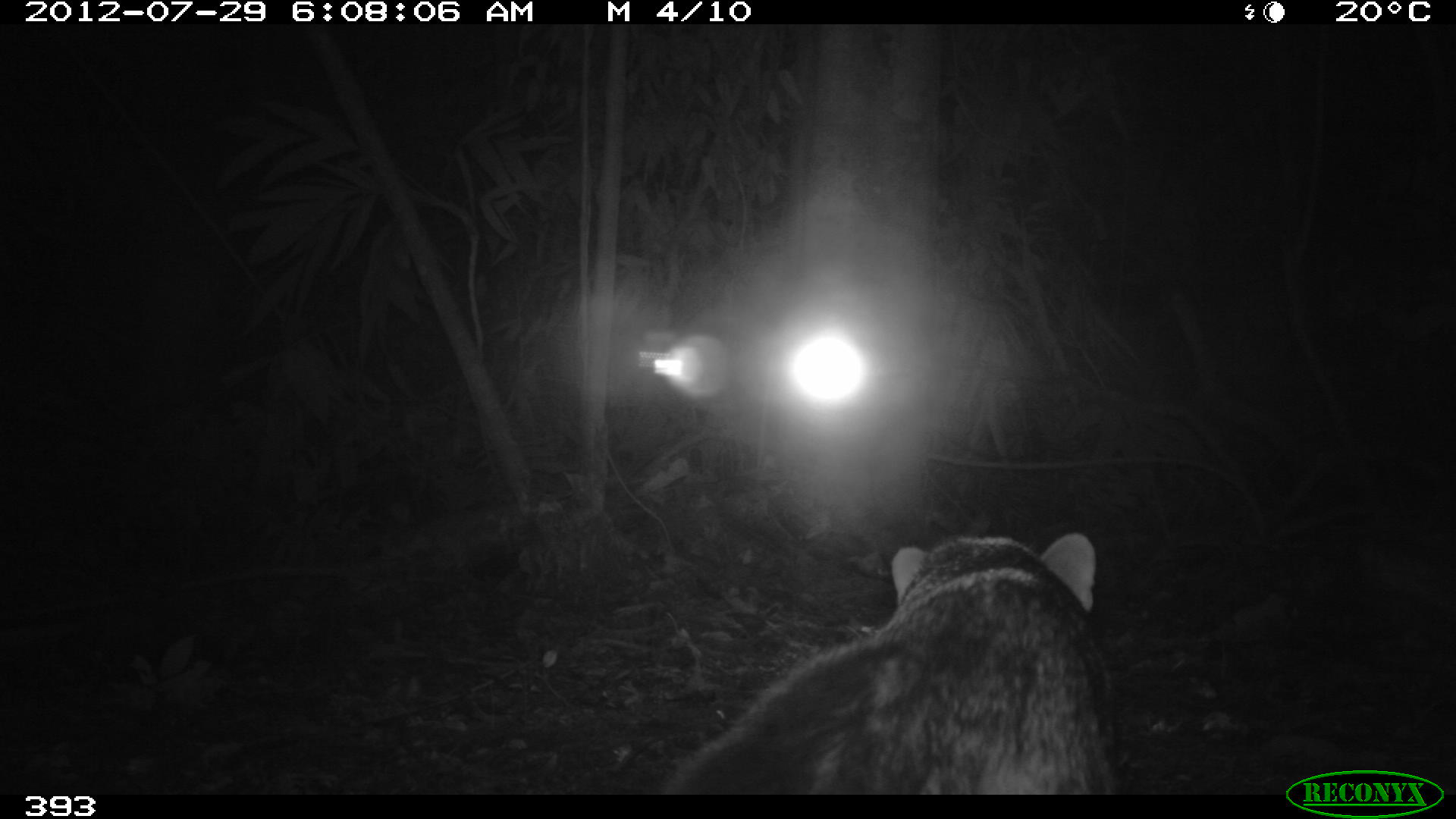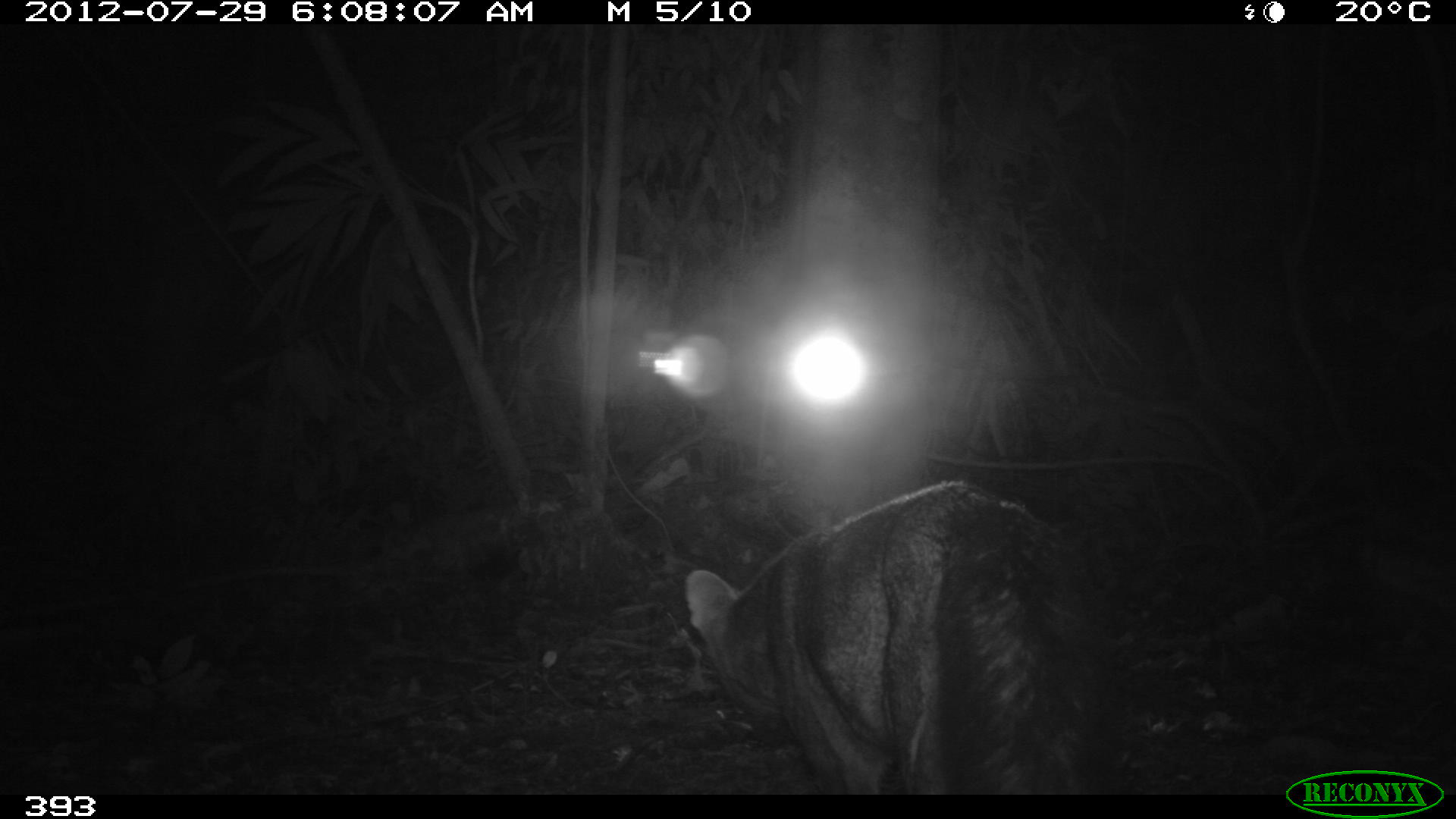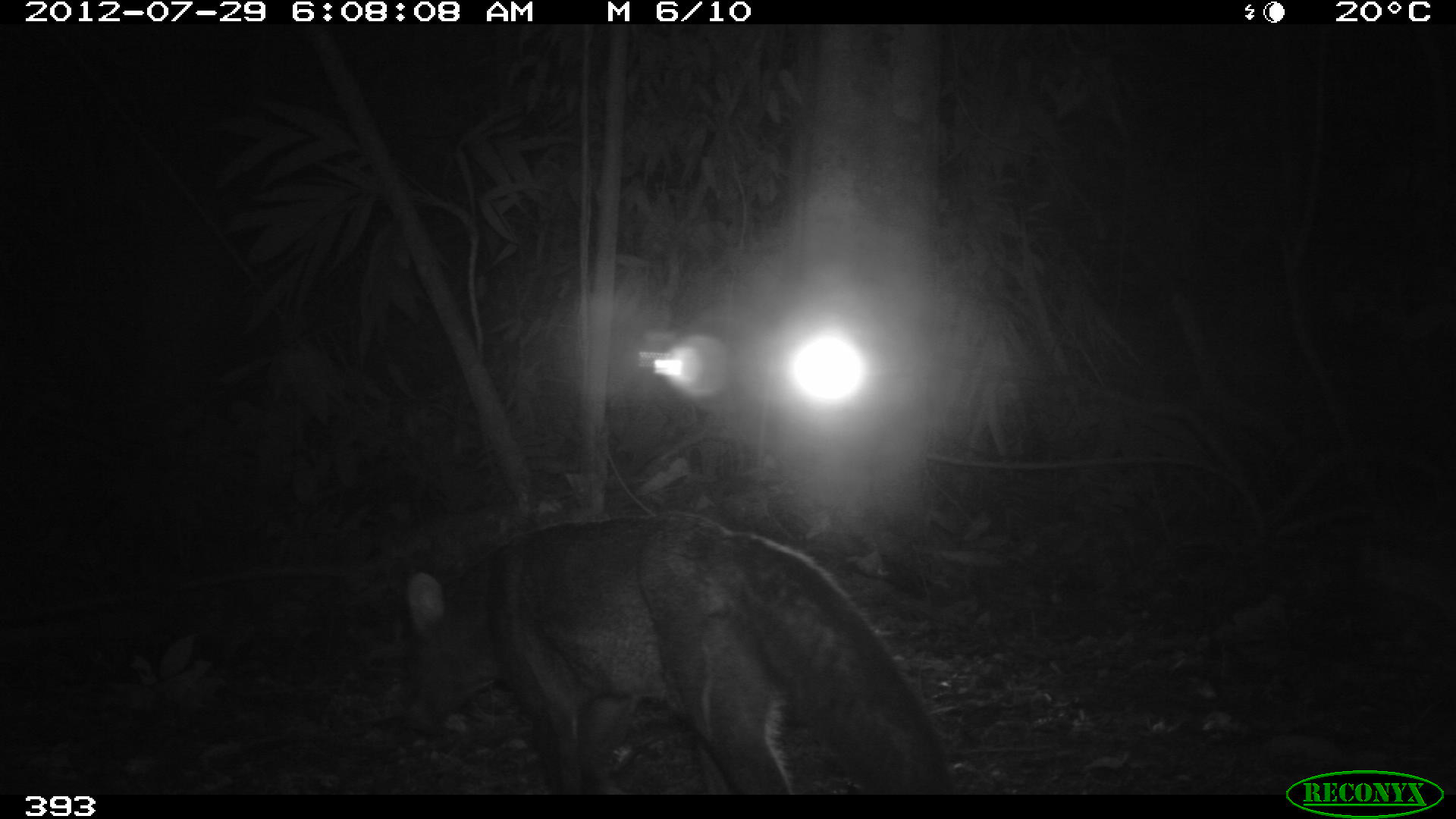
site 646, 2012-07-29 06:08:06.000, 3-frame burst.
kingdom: Animalia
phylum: Chordata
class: Mammalia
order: Carnivora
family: Canidae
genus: Atelocynus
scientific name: Atelocynus microtis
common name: short-eared dog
Atelocynus microtis (short-eared dog).